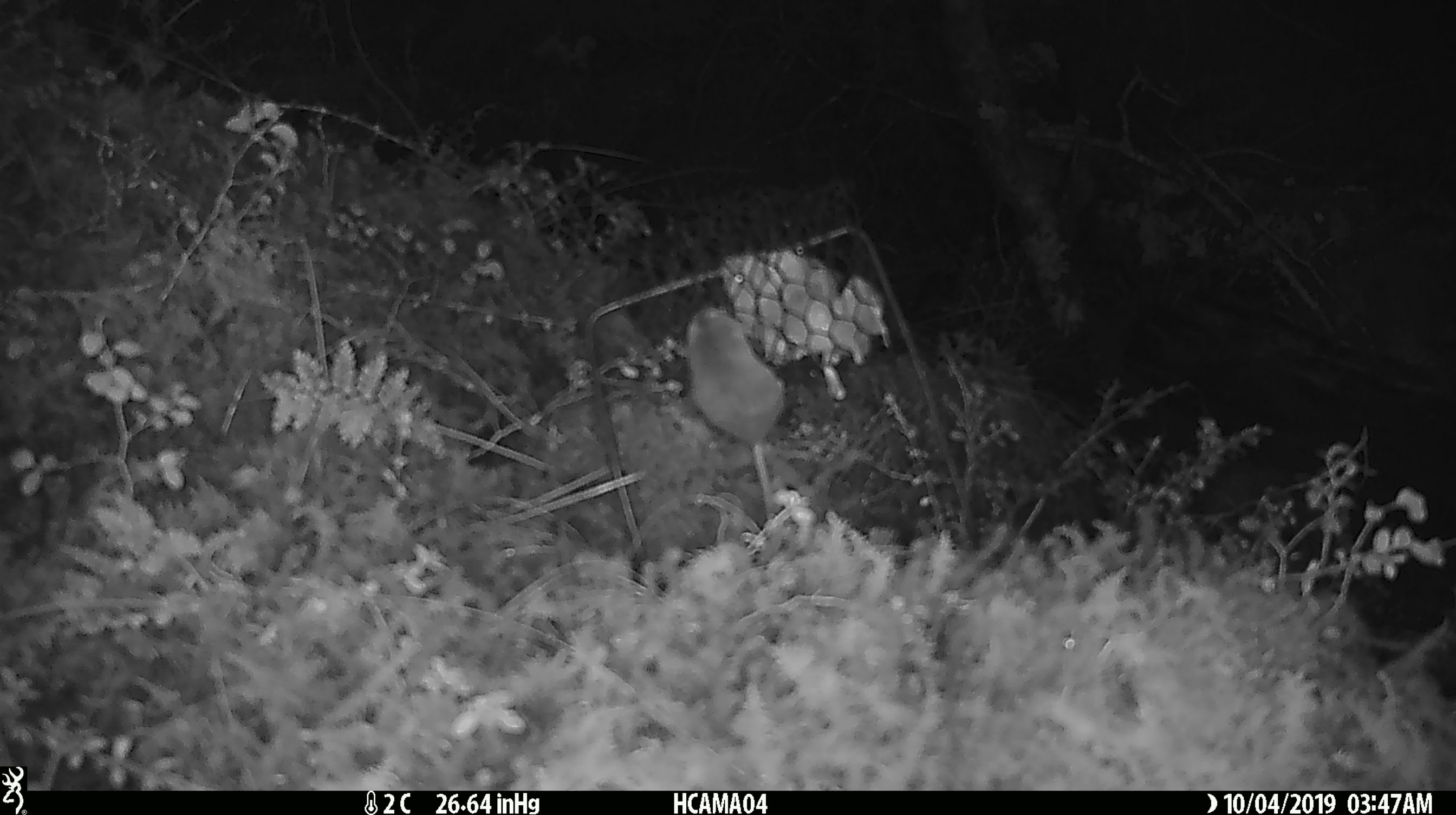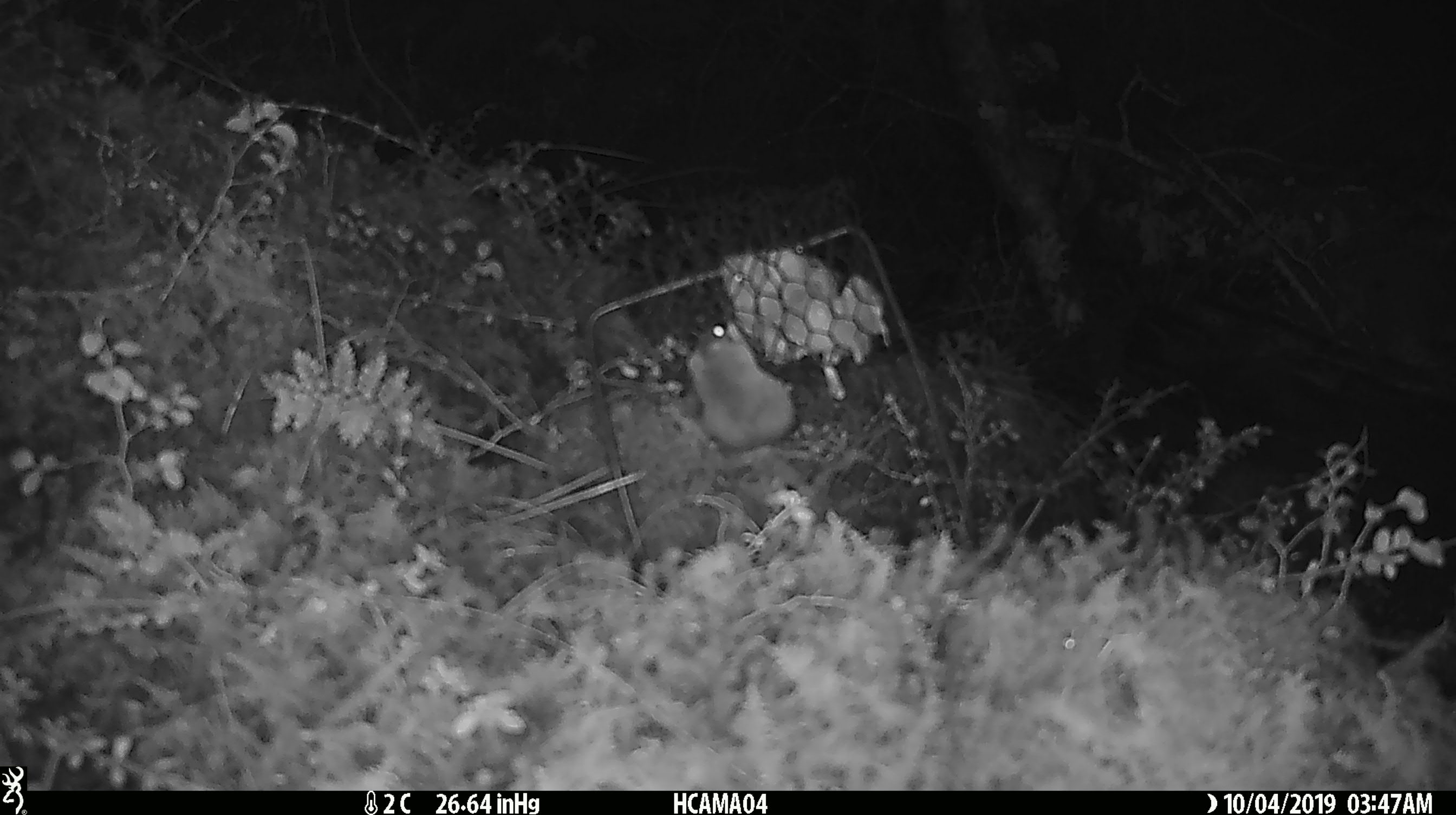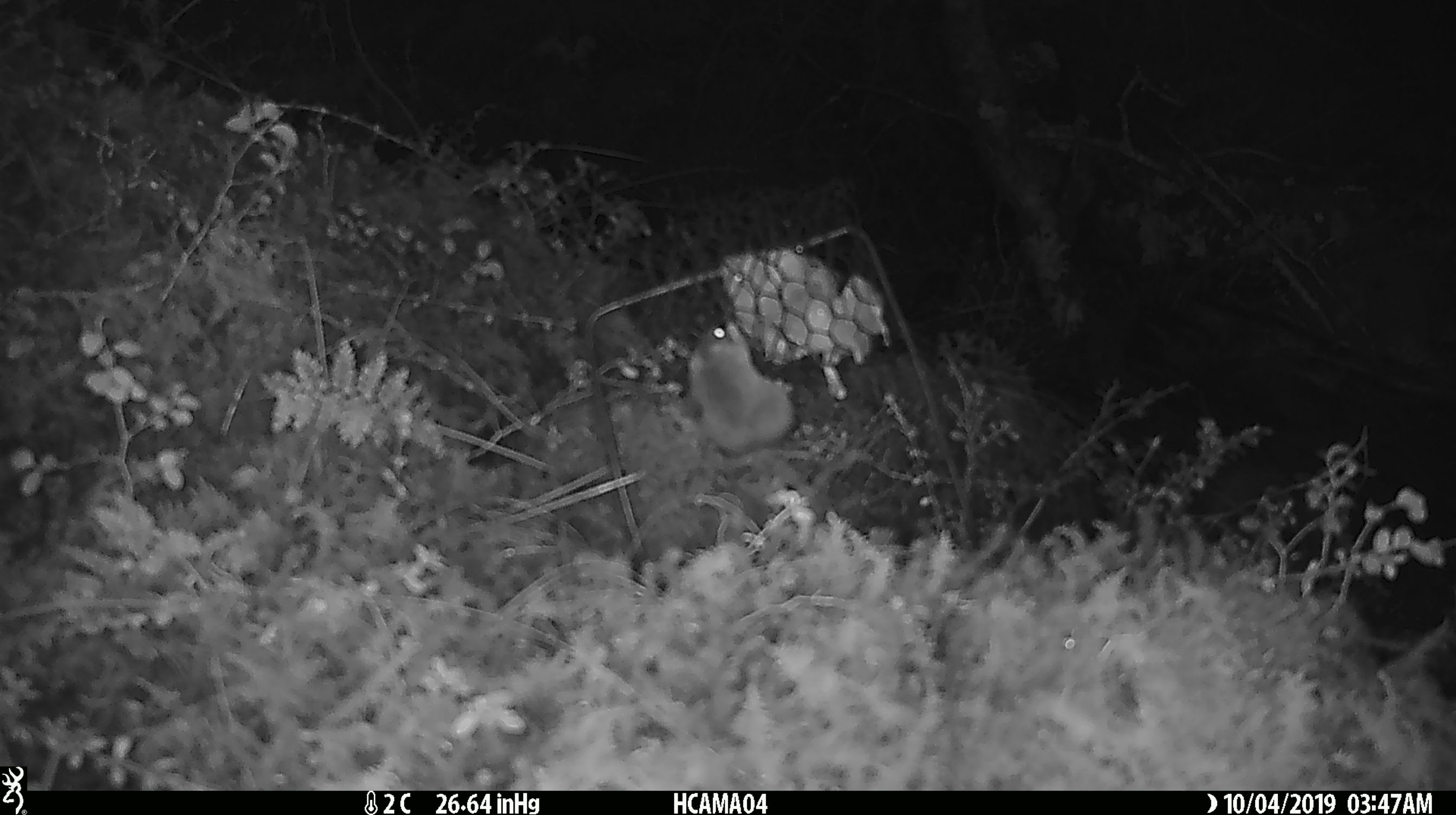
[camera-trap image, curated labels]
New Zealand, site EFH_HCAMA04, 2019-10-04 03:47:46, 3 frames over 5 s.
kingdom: Animalia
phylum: Chordata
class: Mammalia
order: Rodentia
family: Muridae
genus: Mus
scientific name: Mus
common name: mouse